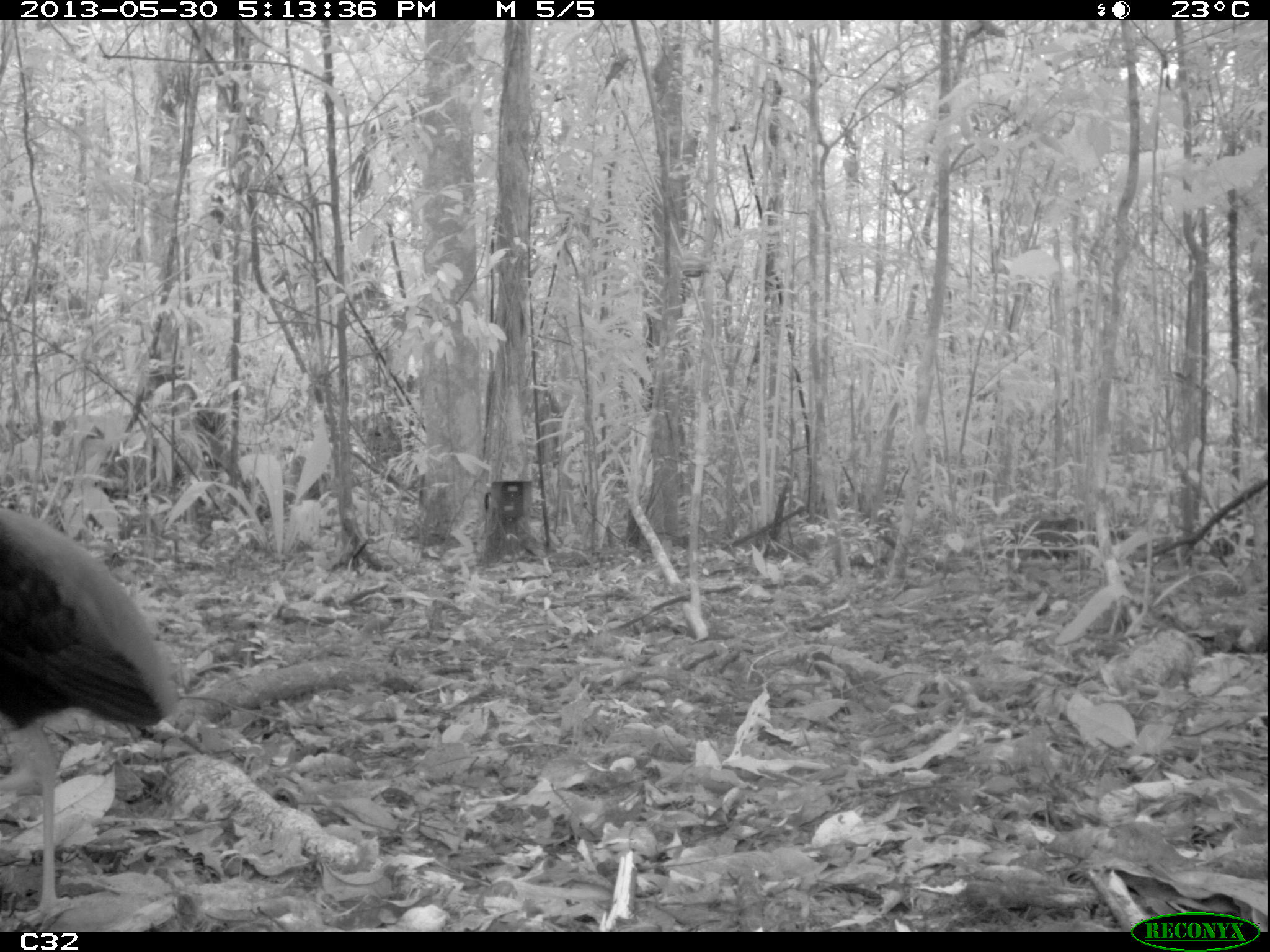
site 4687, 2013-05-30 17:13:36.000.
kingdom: Animalia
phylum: Chordata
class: Aves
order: Gruiformes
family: Psophiidae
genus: Psophia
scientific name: Psophia crepitans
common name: gray-winged trumpeter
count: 1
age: adult